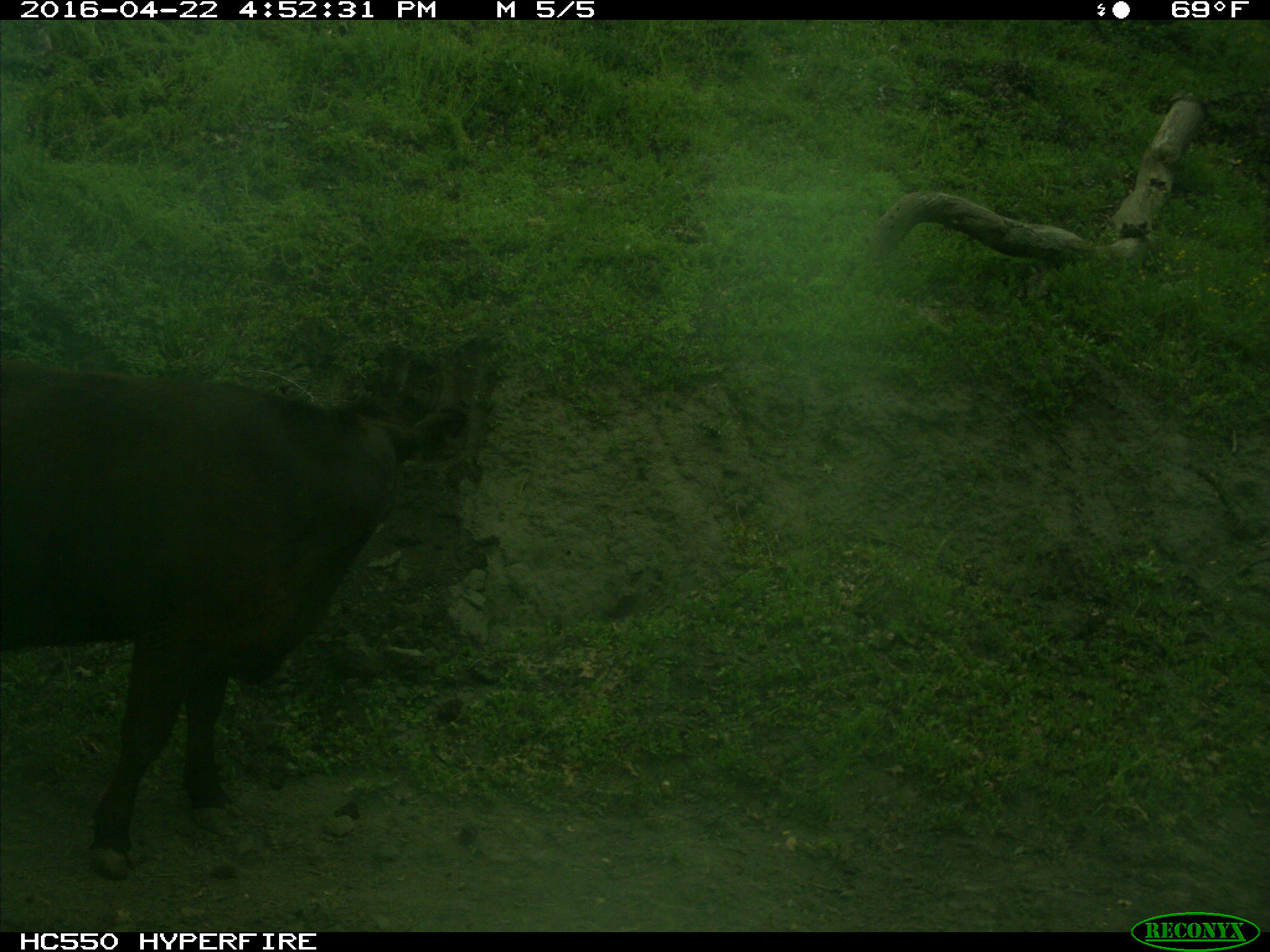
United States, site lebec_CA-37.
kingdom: Animalia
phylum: Chordata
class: Mammalia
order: Artiodactyla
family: Bovidae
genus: Bos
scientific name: Bos taurus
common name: domestic cow